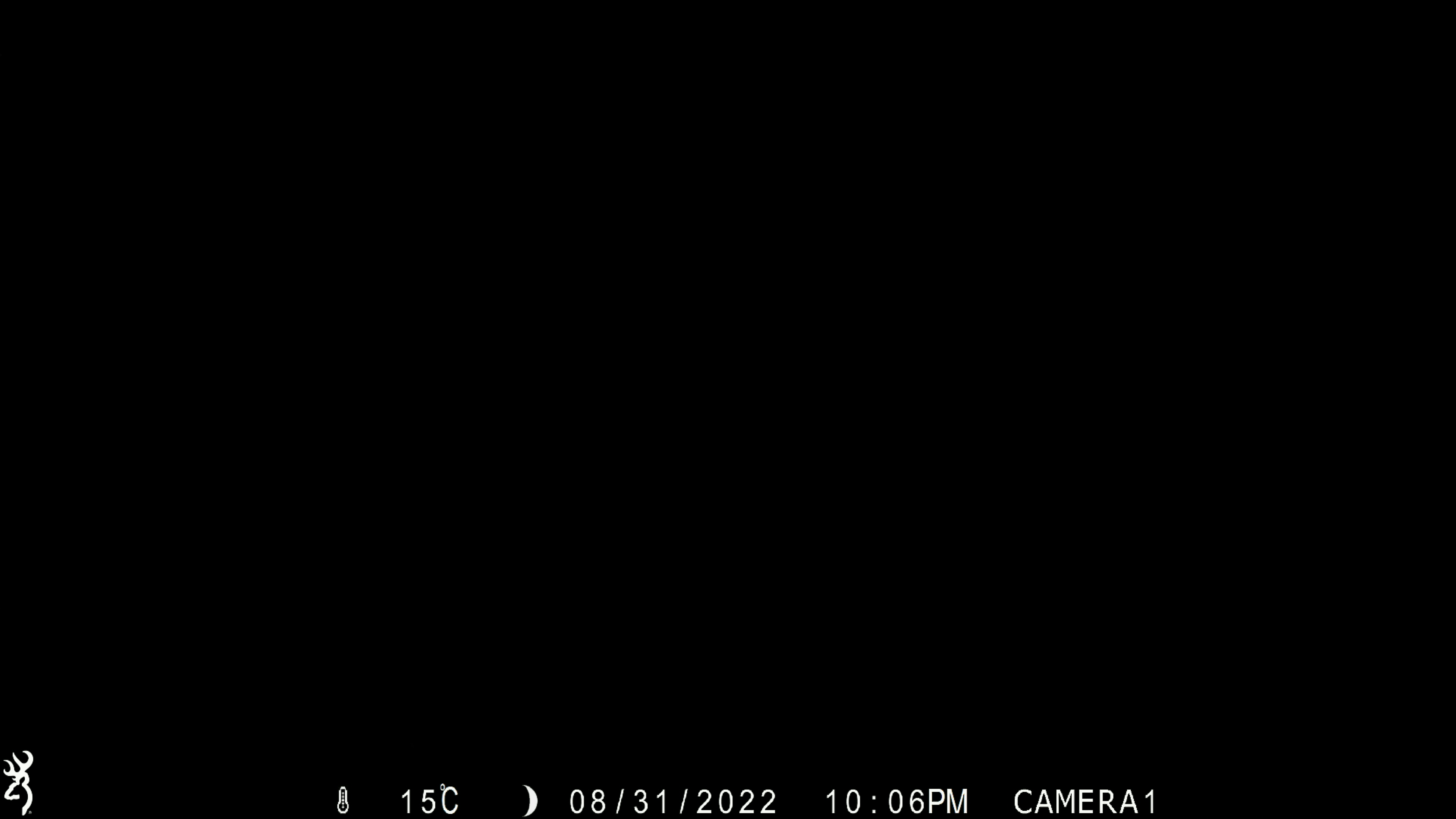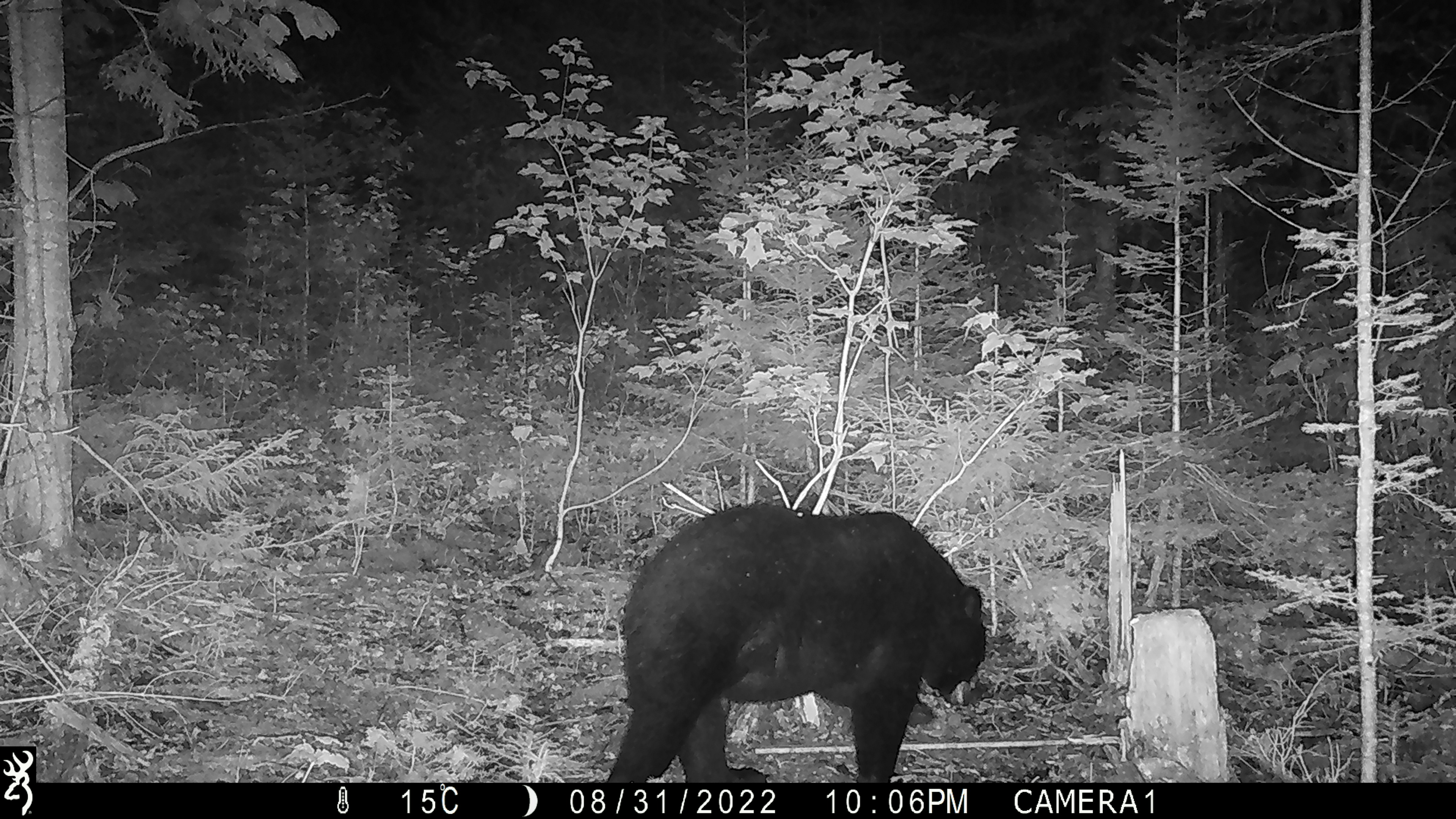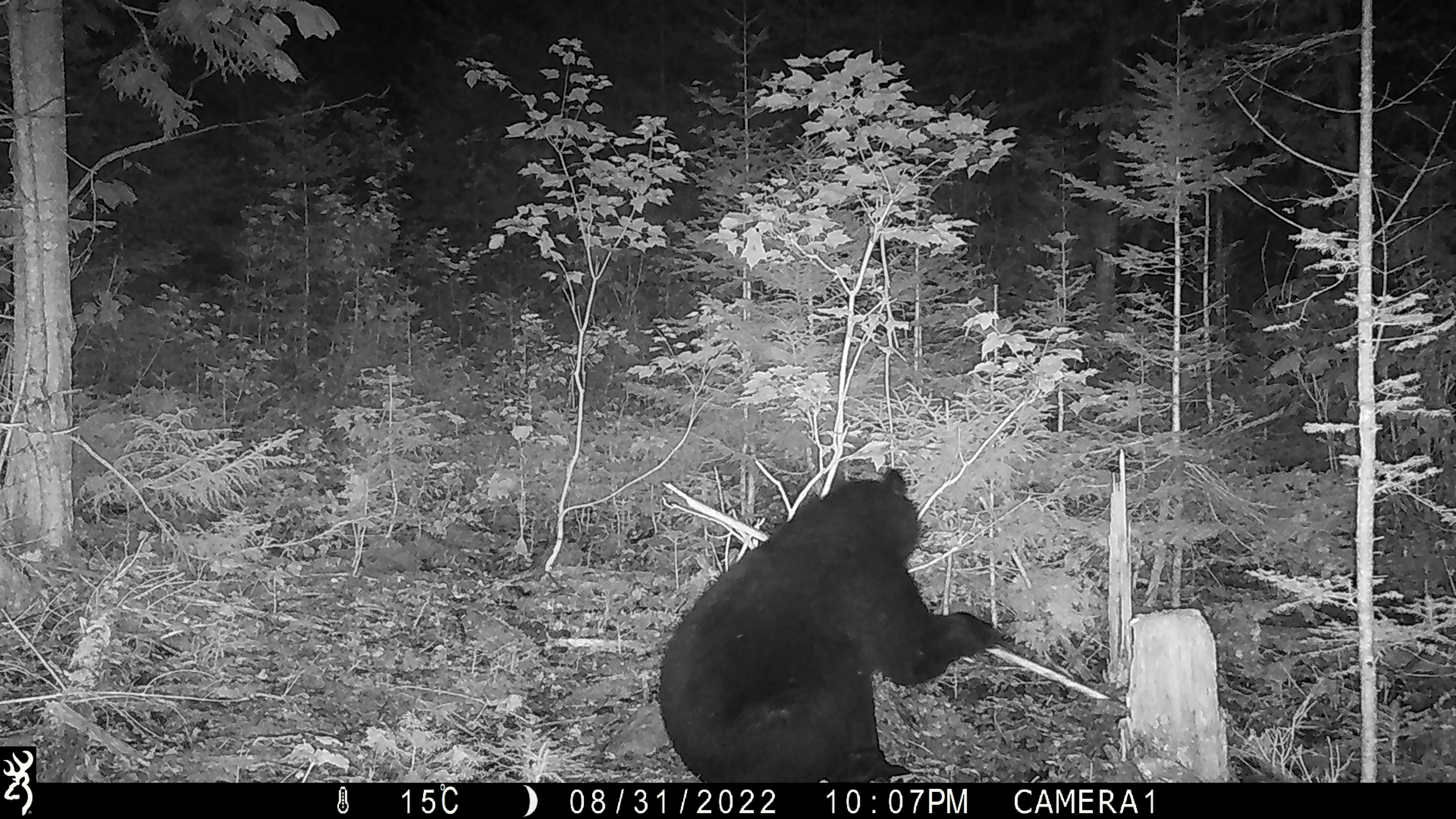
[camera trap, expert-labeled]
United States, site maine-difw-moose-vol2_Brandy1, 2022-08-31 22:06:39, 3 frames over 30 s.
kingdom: Animalia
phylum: Chordata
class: Mammalia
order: Carnivora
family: Ursidae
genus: Ursus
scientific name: Ursus americanus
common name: black bear